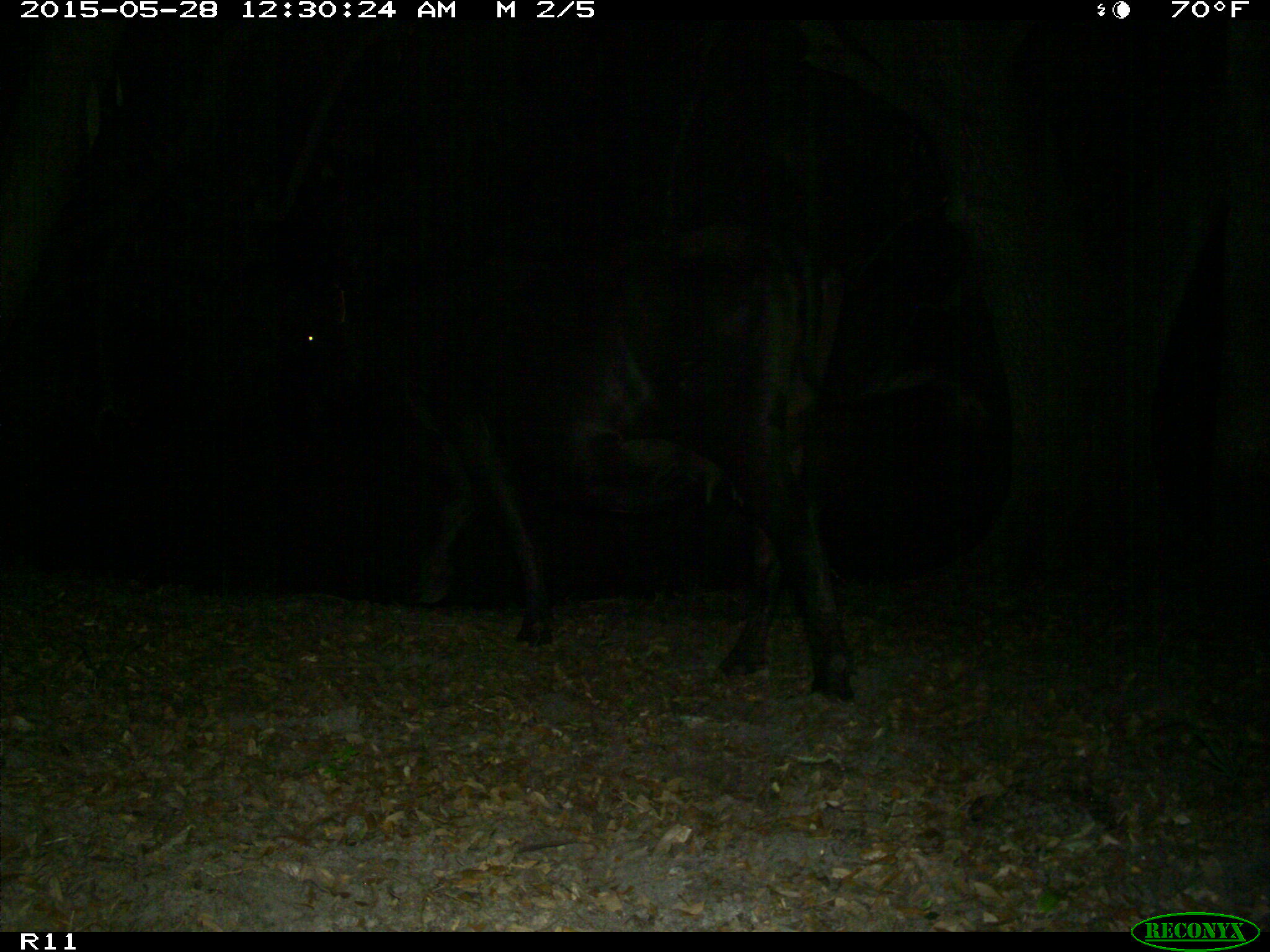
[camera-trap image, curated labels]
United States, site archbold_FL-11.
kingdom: Animalia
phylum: Chordata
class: Mammalia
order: Artiodactyla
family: Bovidae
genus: Bos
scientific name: Bos taurus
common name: domestic cow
Bos taurus (domestic cow).